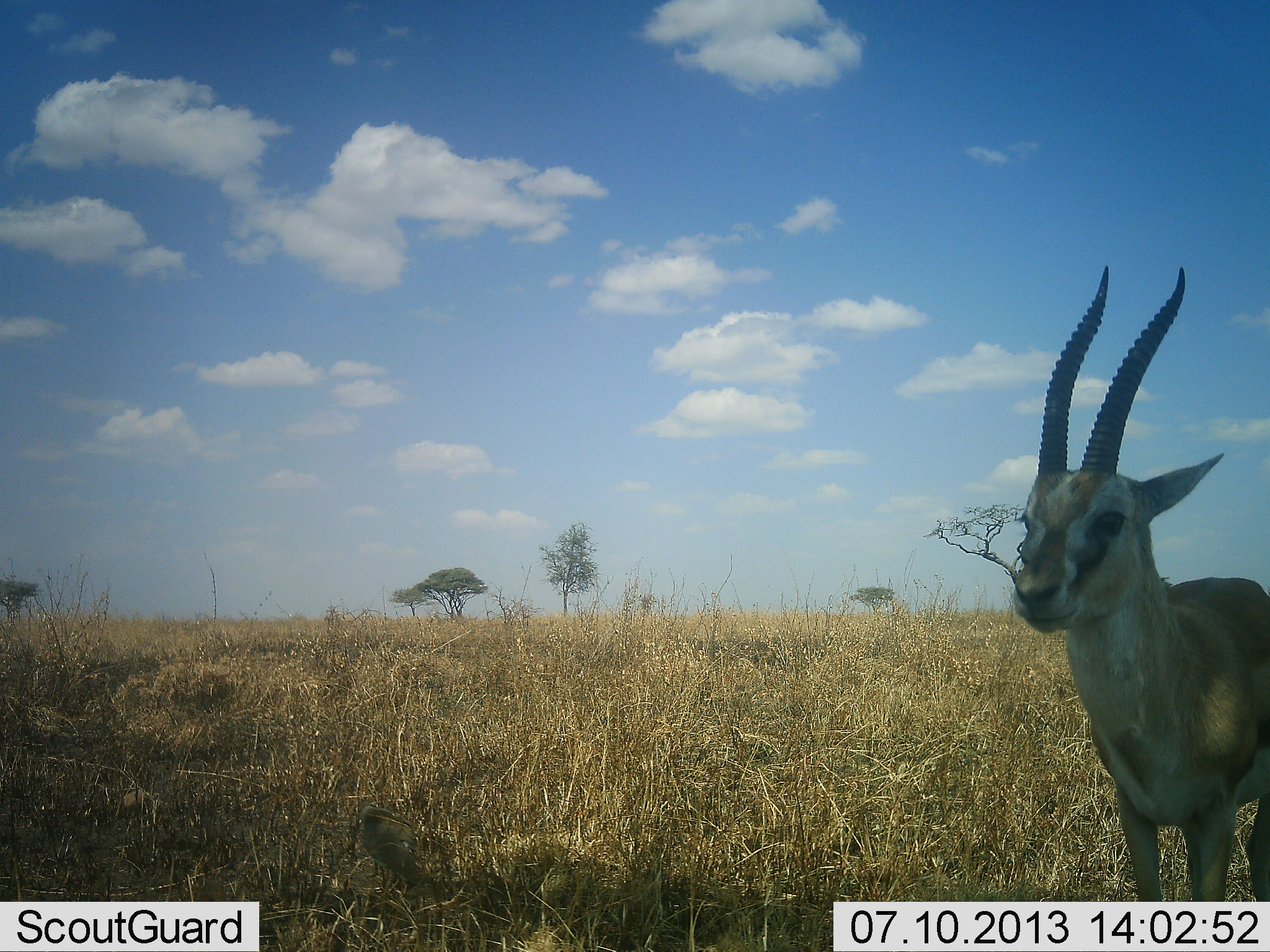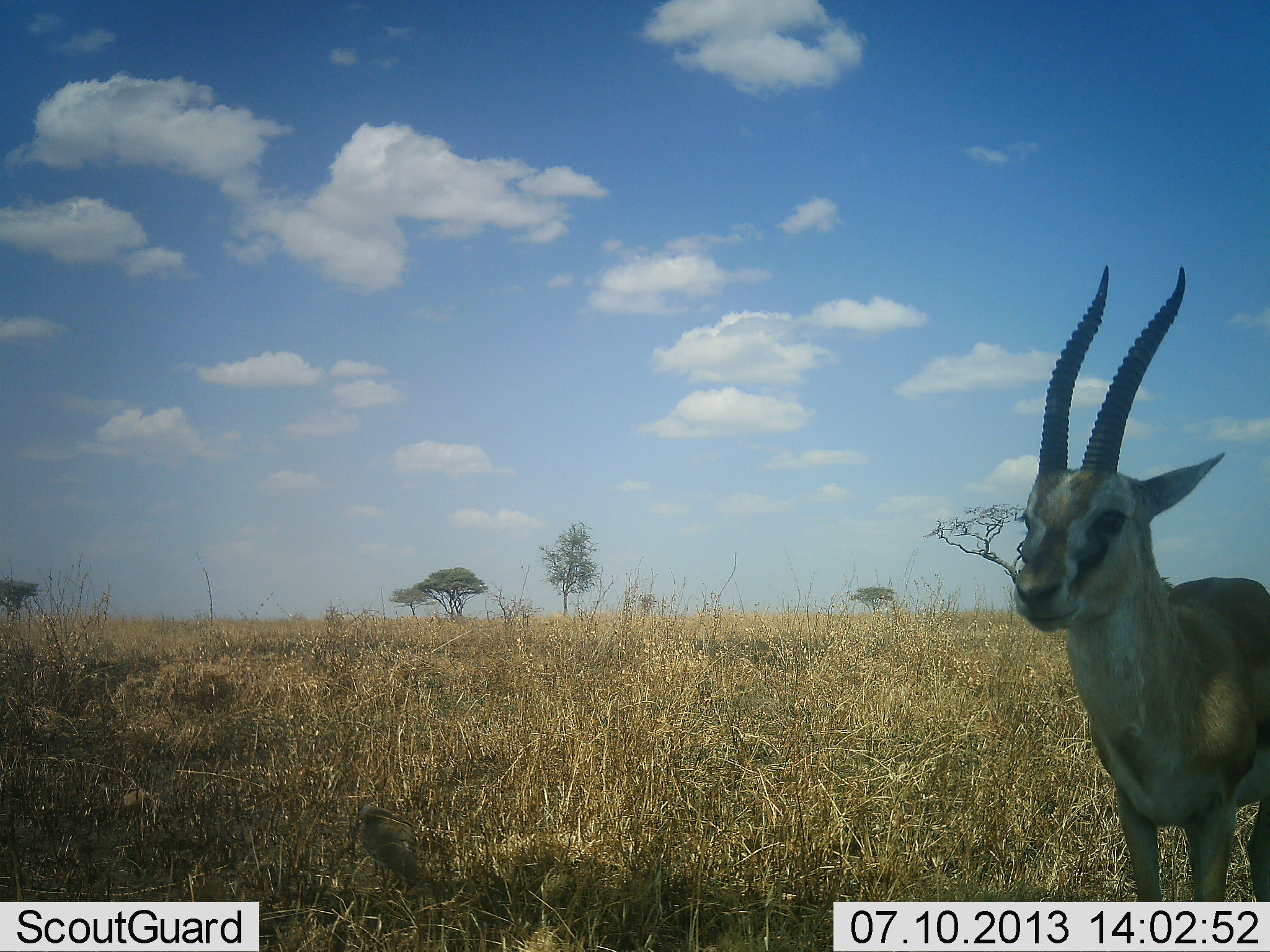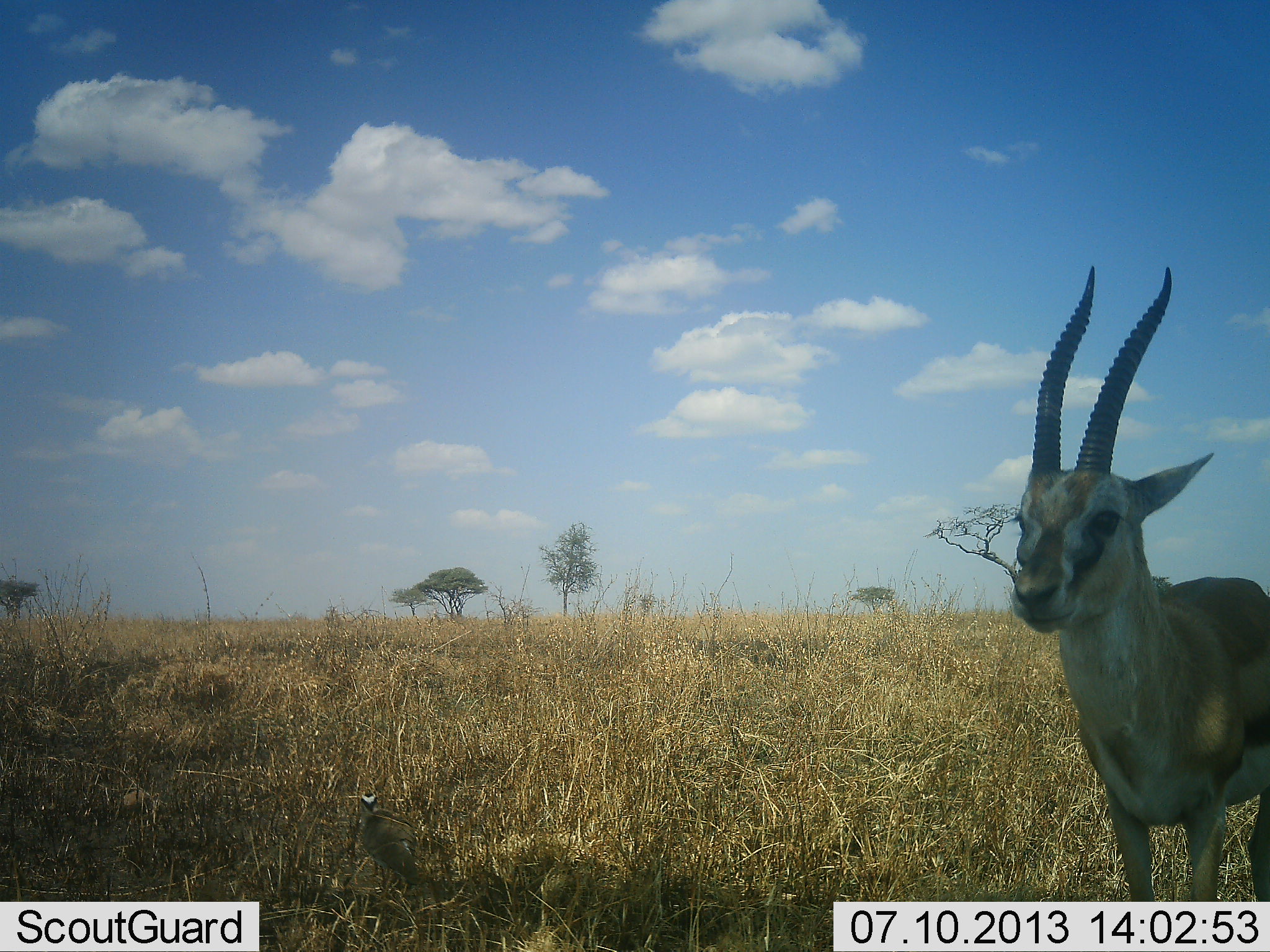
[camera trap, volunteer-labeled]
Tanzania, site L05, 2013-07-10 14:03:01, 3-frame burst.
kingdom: Animalia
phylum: Chordata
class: Mammalia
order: Artiodactyla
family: Bovidae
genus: Eudorcas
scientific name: Eudorcas thomsonii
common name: thomson's gazelle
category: gazellethomsons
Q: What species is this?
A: Gazellethomsons (thomson's gazelle) (Eudorcas thomsonii).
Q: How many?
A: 1.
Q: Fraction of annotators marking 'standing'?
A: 100%.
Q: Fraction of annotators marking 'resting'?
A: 0%.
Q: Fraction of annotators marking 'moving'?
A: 0%.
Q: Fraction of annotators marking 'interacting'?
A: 0%.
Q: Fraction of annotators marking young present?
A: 0%.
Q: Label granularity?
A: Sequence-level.